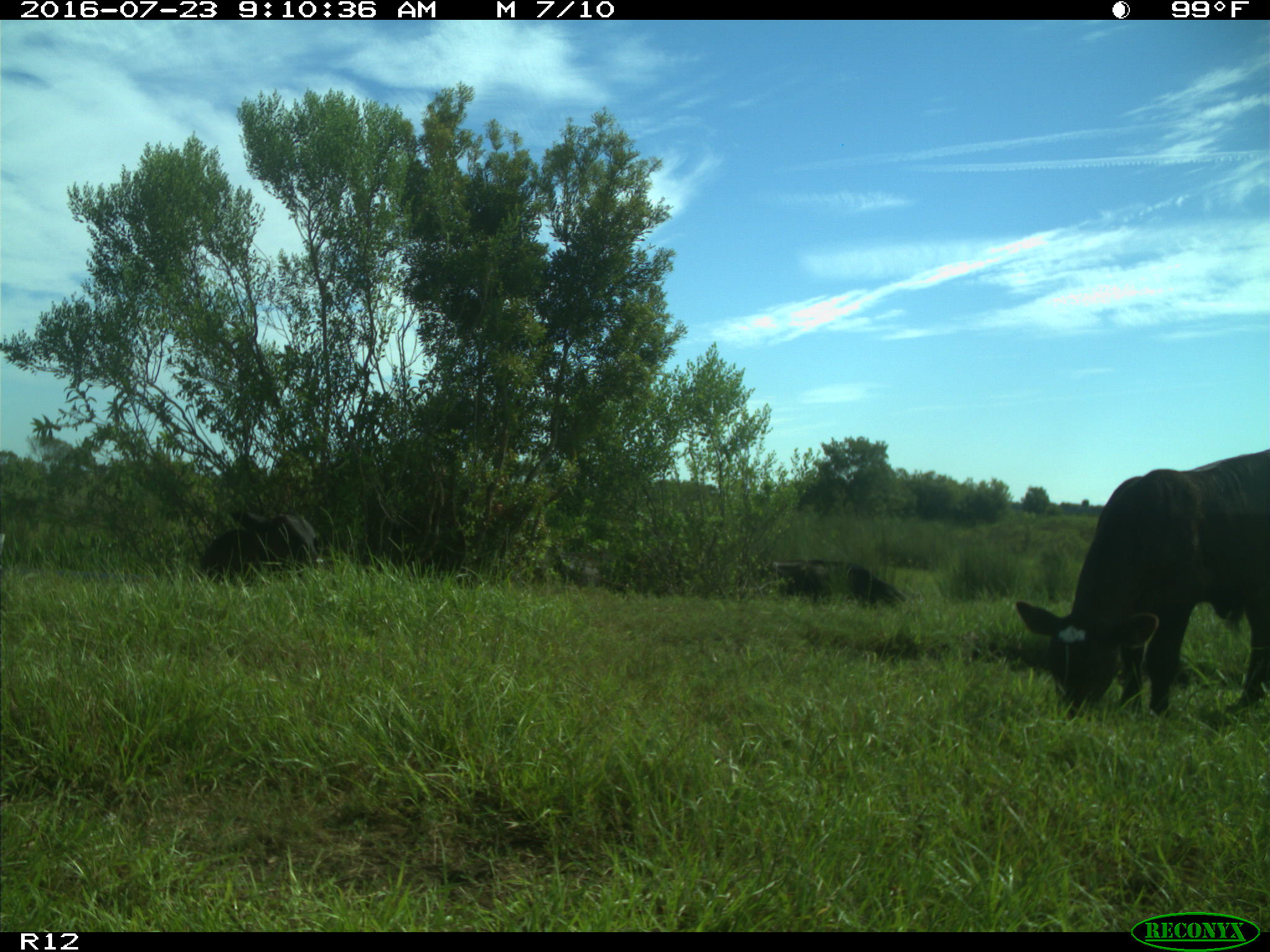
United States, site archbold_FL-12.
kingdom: Animalia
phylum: Chordata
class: Mammalia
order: Artiodactyla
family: Bovidae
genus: Bos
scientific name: Bos taurus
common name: domestic cow